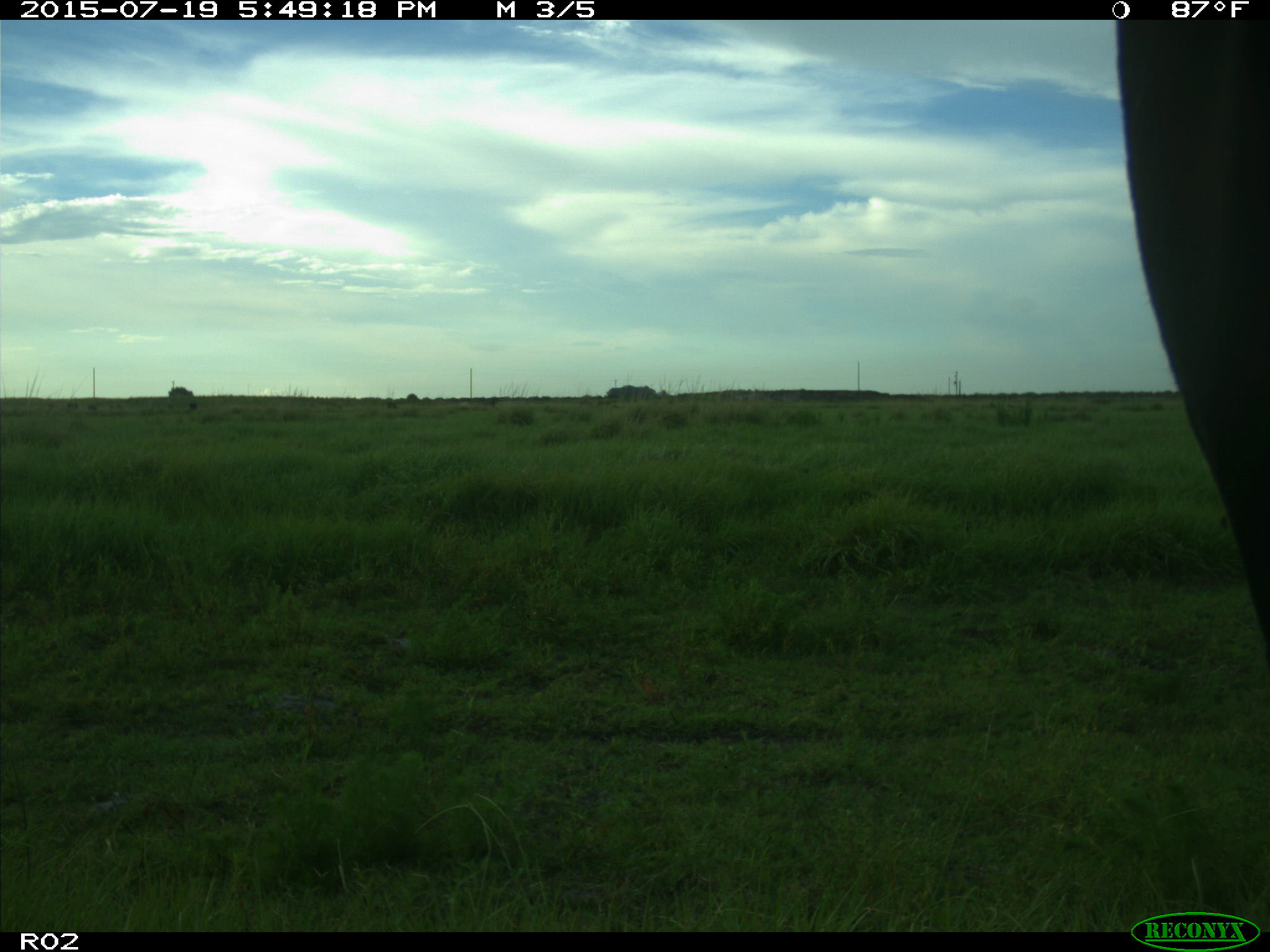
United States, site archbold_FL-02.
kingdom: Animalia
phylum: Chordata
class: Mammalia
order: Artiodactyla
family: Bovidae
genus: Bos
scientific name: Bos taurus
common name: domestic cow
Bos taurus (domestic cow).